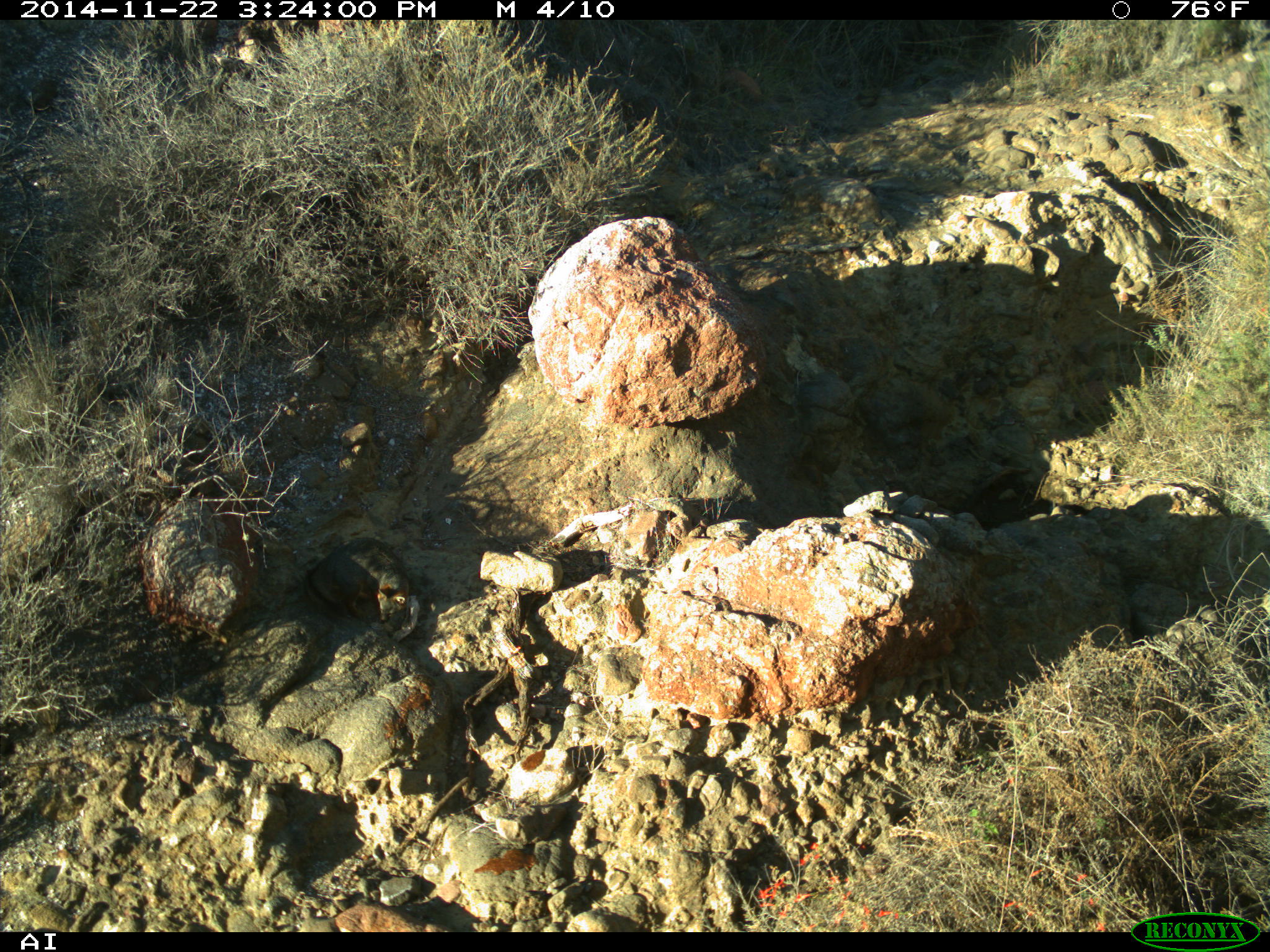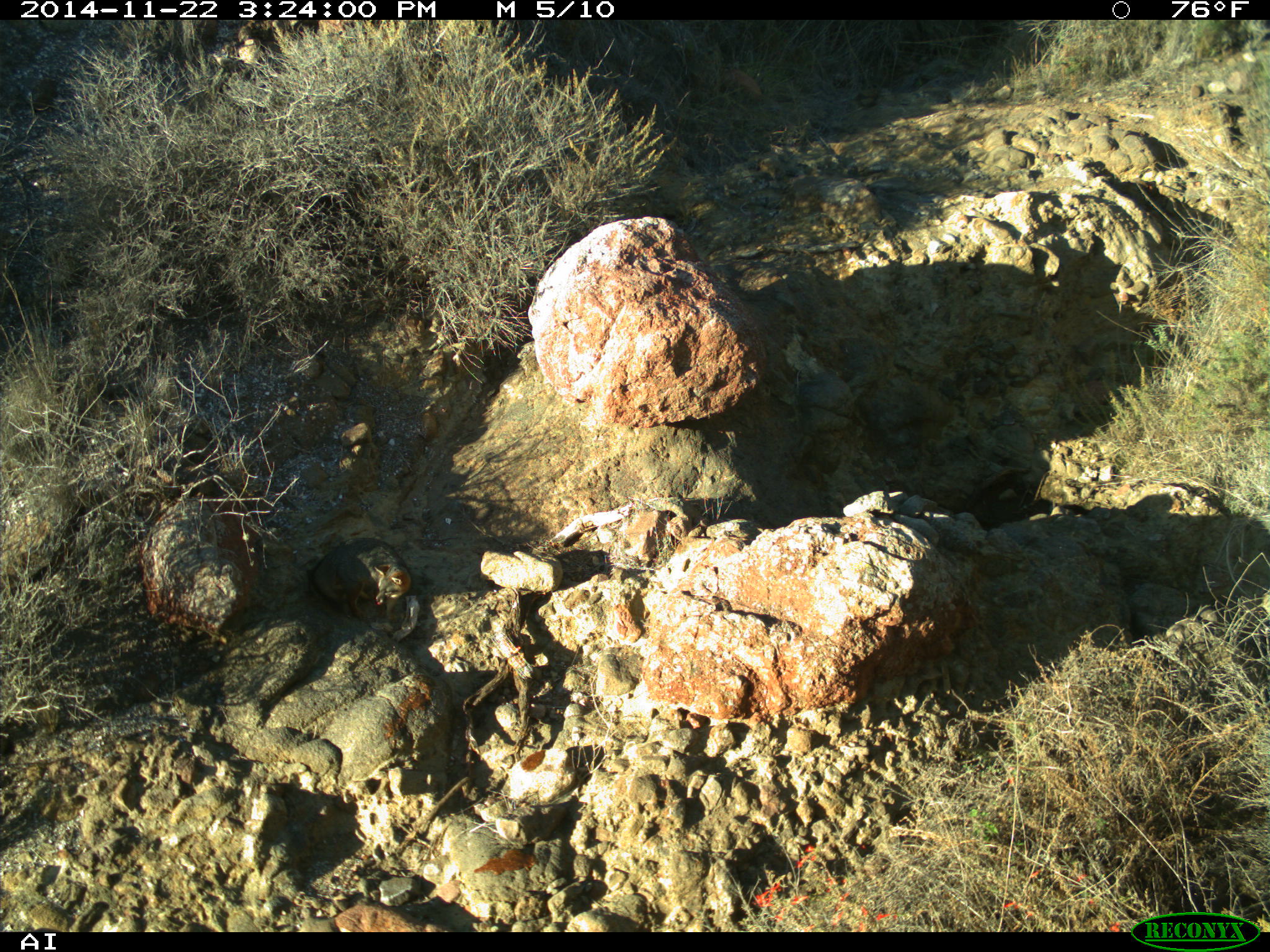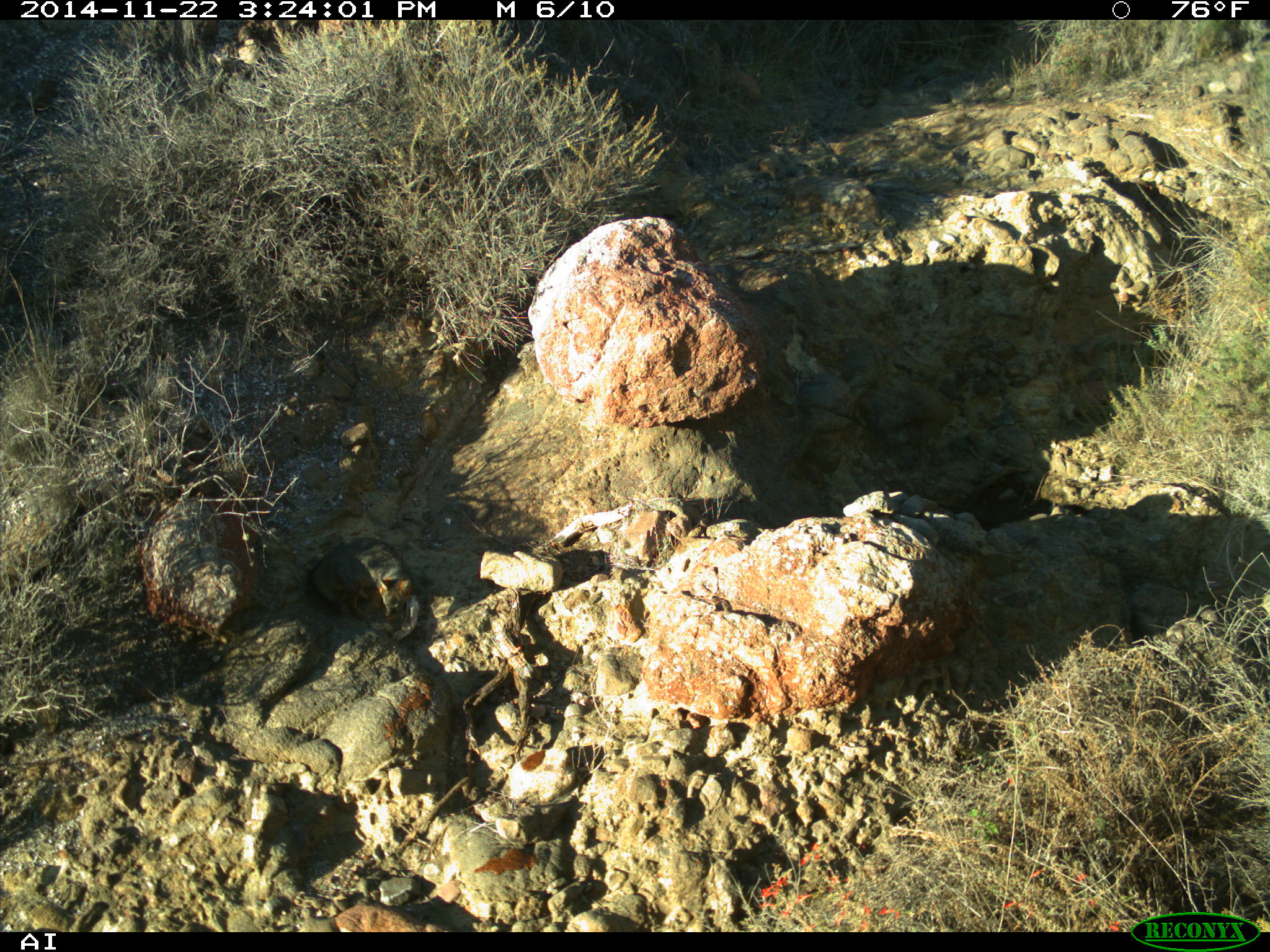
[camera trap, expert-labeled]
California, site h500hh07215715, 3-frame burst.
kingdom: Animalia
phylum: Chordata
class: Mammalia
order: Carnivora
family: Canidae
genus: Urocyon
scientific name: Urocyon littoralis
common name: island fox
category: fox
Fox (island fox) (Urocyon littoralis).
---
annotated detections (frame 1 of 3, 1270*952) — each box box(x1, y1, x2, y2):
fox: box(303, 536, 411, 623)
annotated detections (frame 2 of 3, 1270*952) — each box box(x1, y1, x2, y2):
fox: box(309, 539, 412, 620)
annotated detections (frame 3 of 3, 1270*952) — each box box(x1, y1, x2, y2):
fox: box(310, 537, 411, 618)